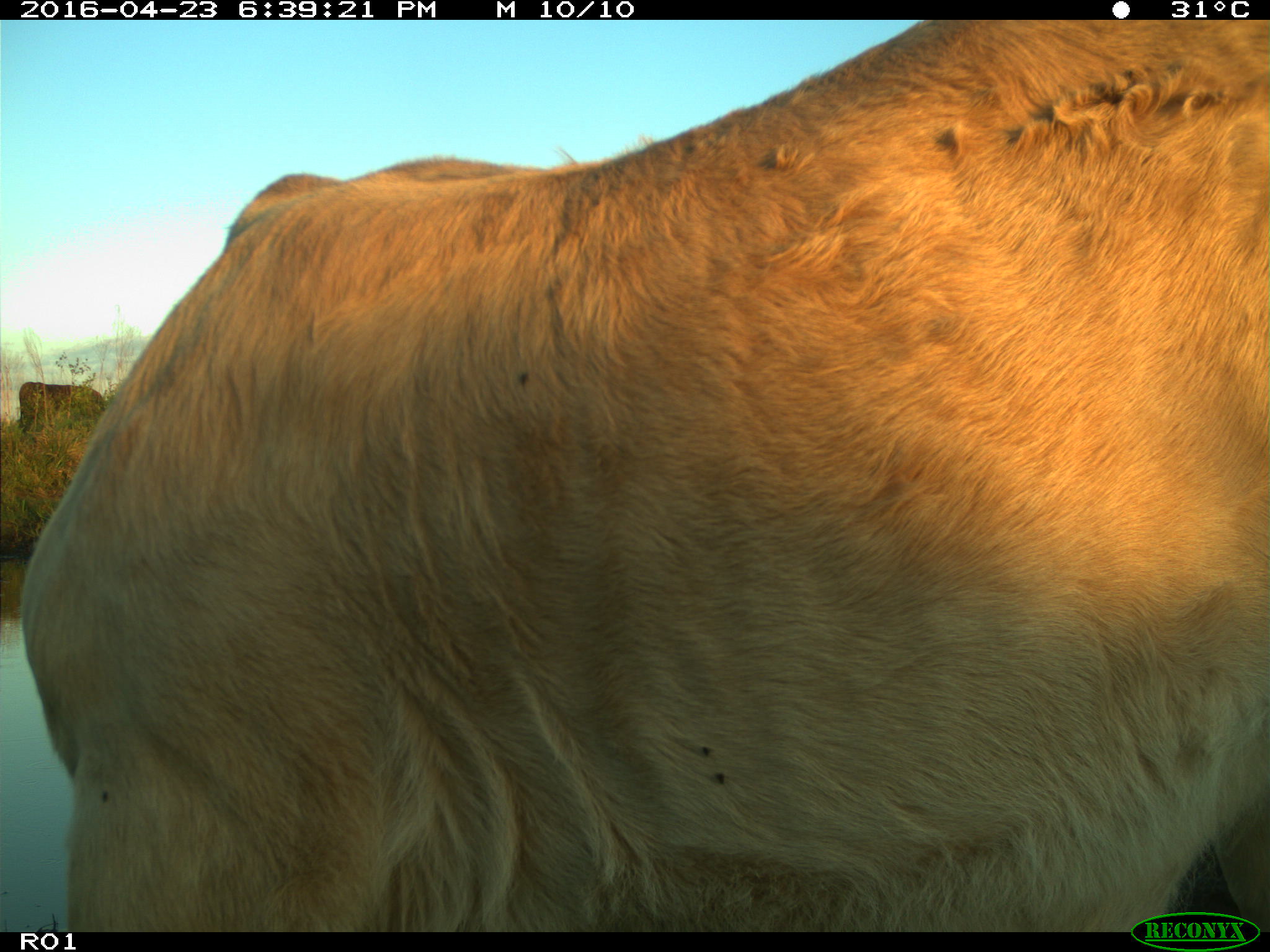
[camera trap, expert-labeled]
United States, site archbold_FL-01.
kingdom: Animalia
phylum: Chordata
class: Mammalia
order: Artiodactyla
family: Bovidae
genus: Bos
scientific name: Bos taurus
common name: domestic cow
Bos taurus (domestic cow).